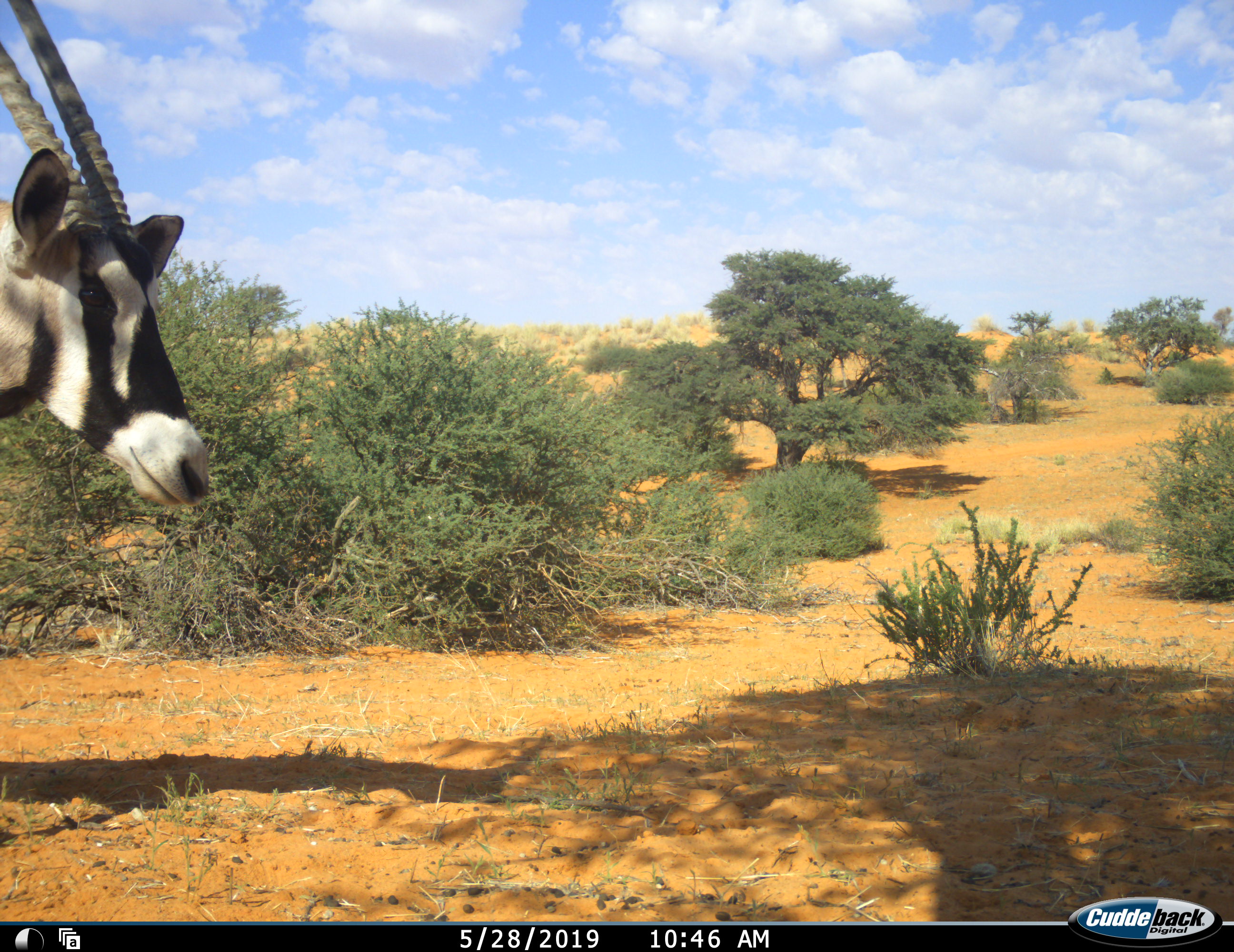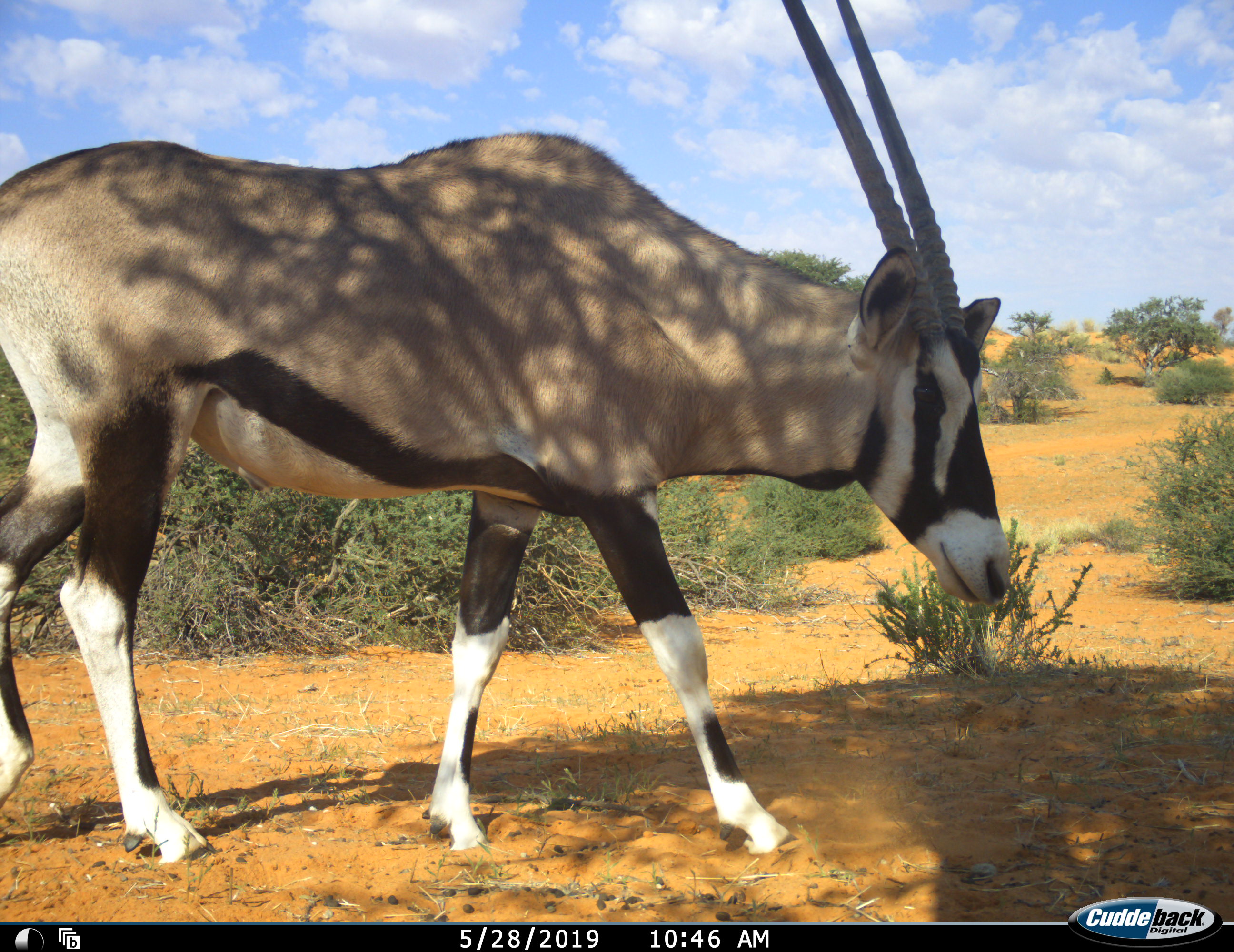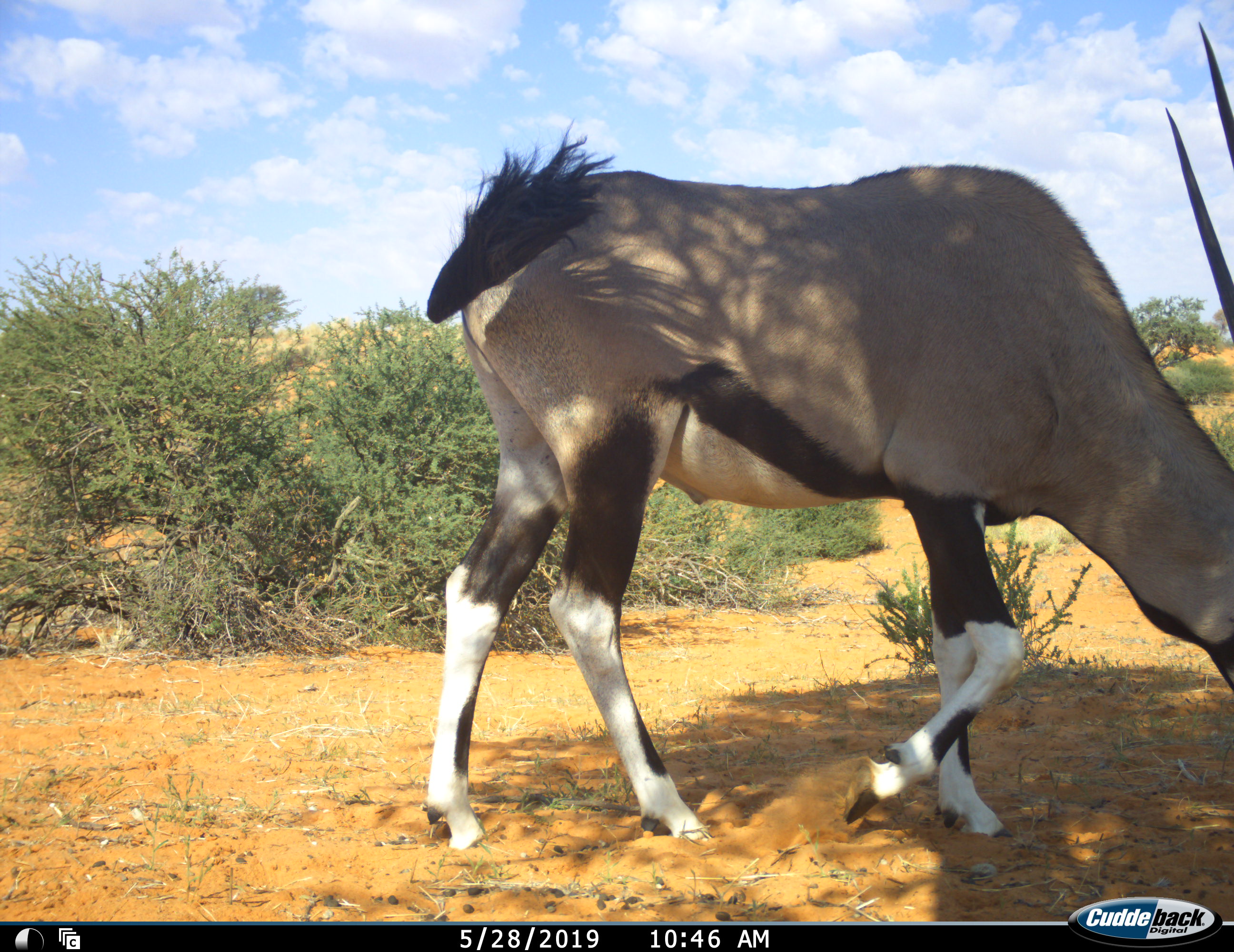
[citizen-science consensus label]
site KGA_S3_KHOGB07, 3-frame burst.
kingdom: Animalia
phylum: Chordata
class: Mammalia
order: Artiodactyla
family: Bovidae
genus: Oryx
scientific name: Oryx gazella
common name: gemsbok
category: oryx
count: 1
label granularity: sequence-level